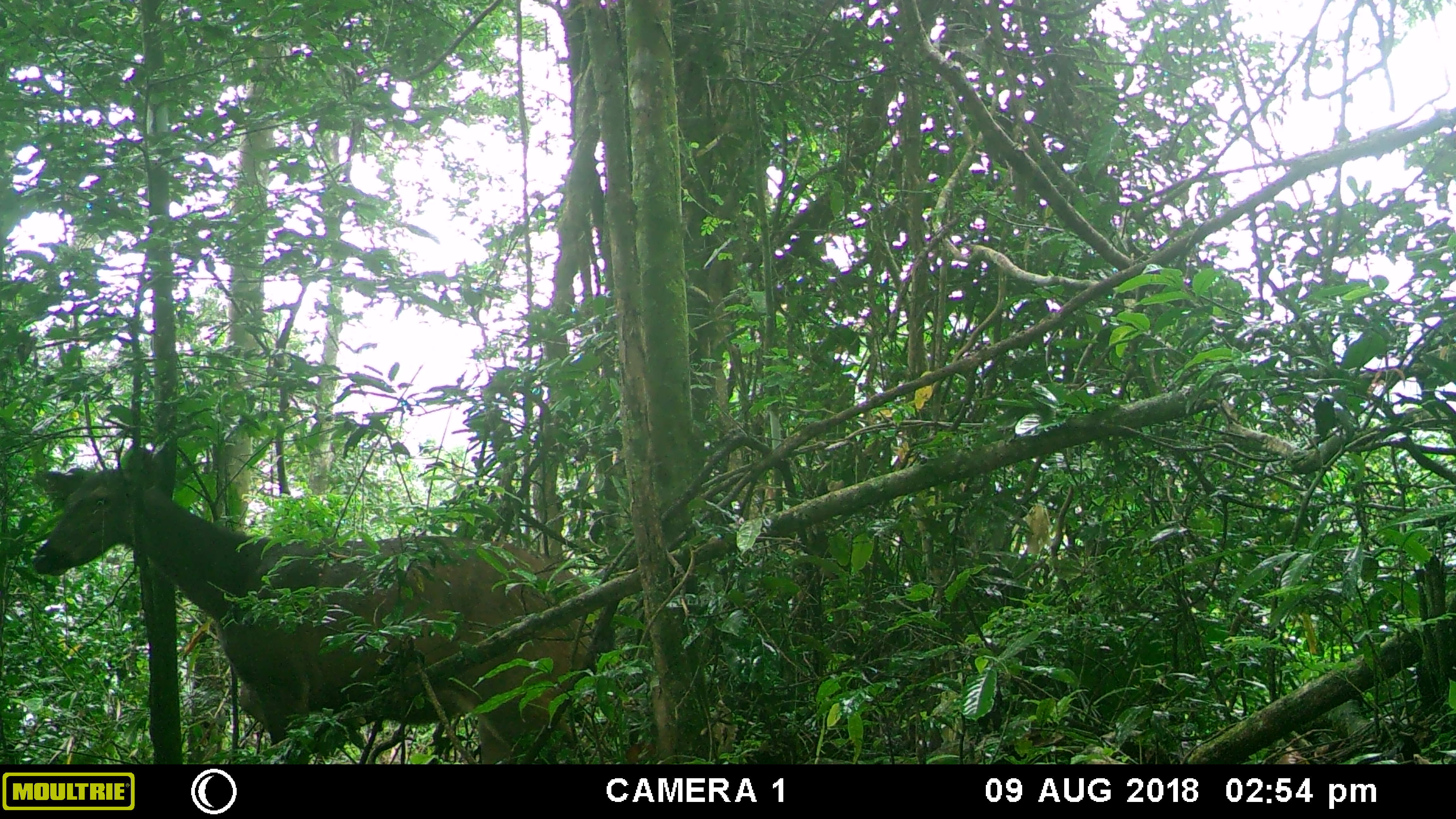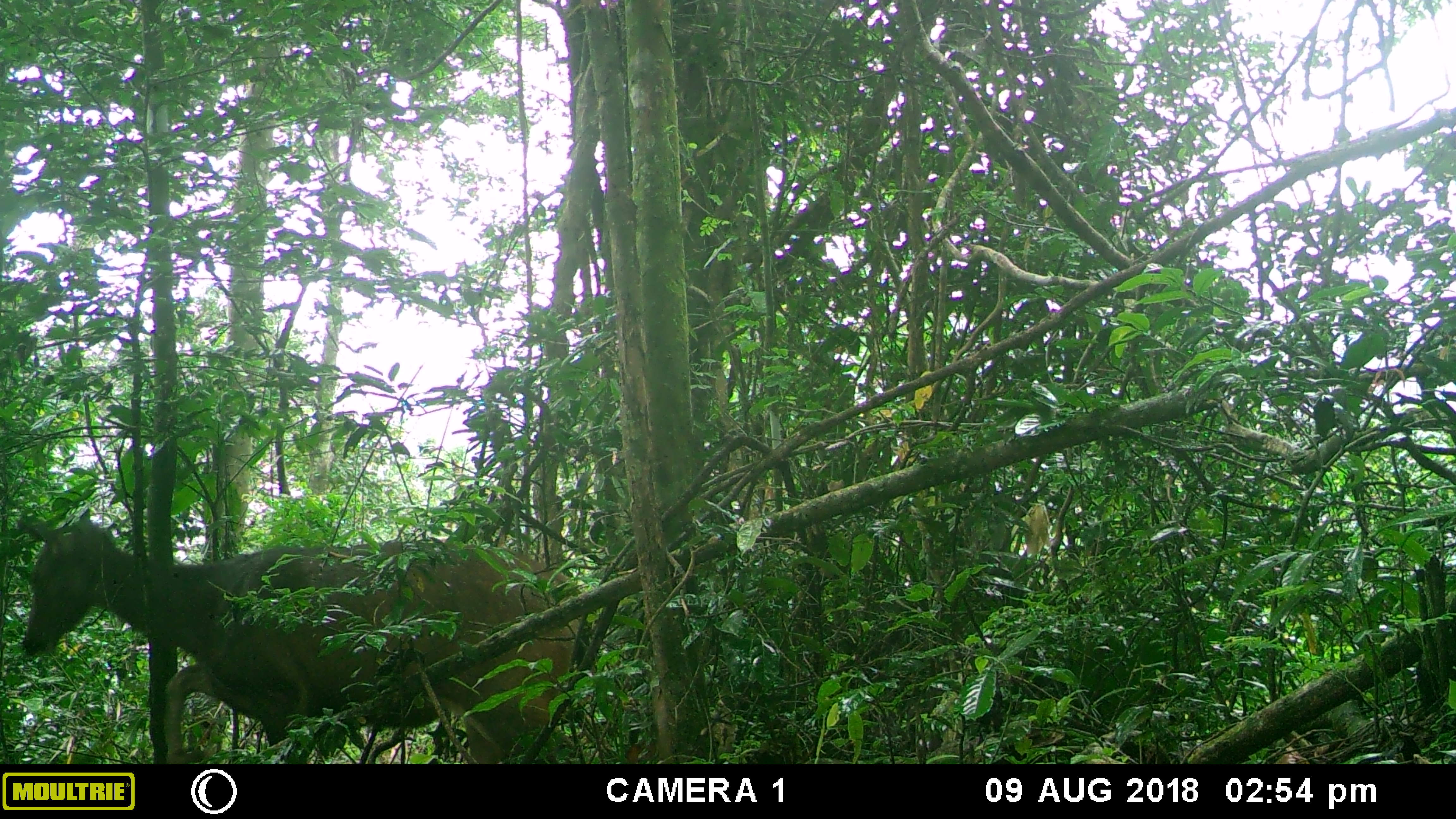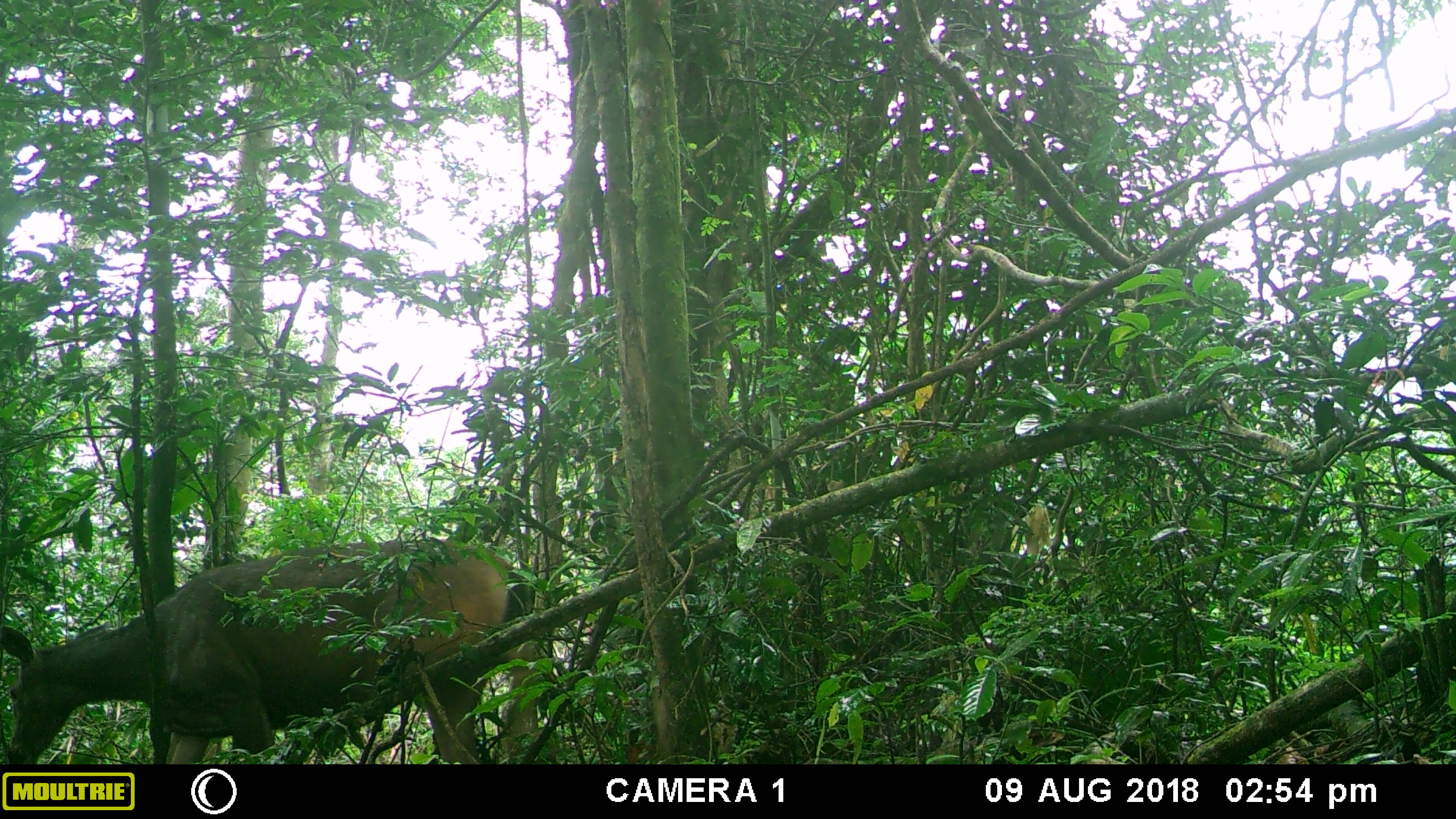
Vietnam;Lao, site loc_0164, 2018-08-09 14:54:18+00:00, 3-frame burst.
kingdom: Animalia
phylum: Chordata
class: Mammalia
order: Artiodactyla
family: Cervidae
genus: Rusa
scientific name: Rusa unicolor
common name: sambar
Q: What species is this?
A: Sambar (Rusa unicolor).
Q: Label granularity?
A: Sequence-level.